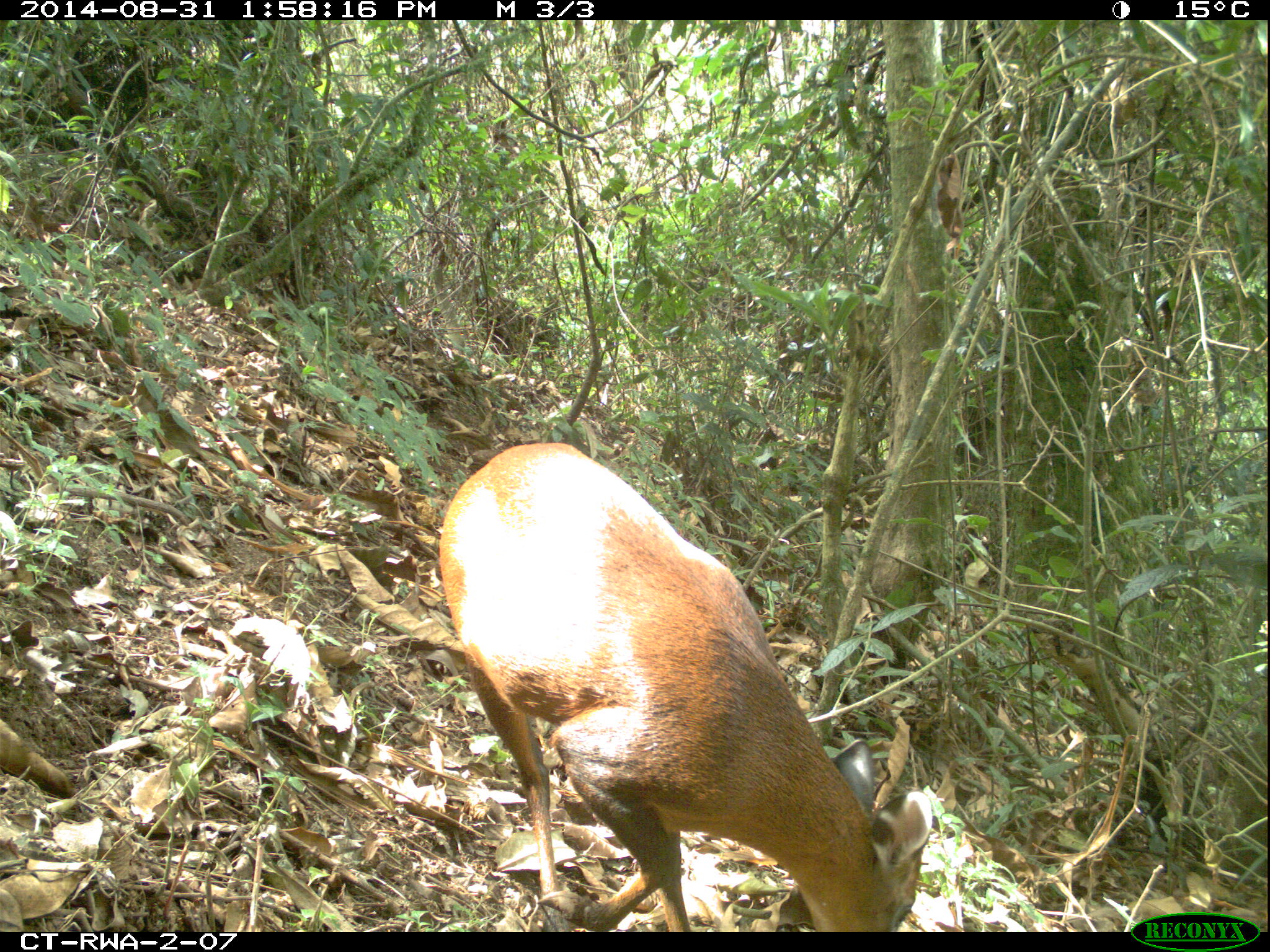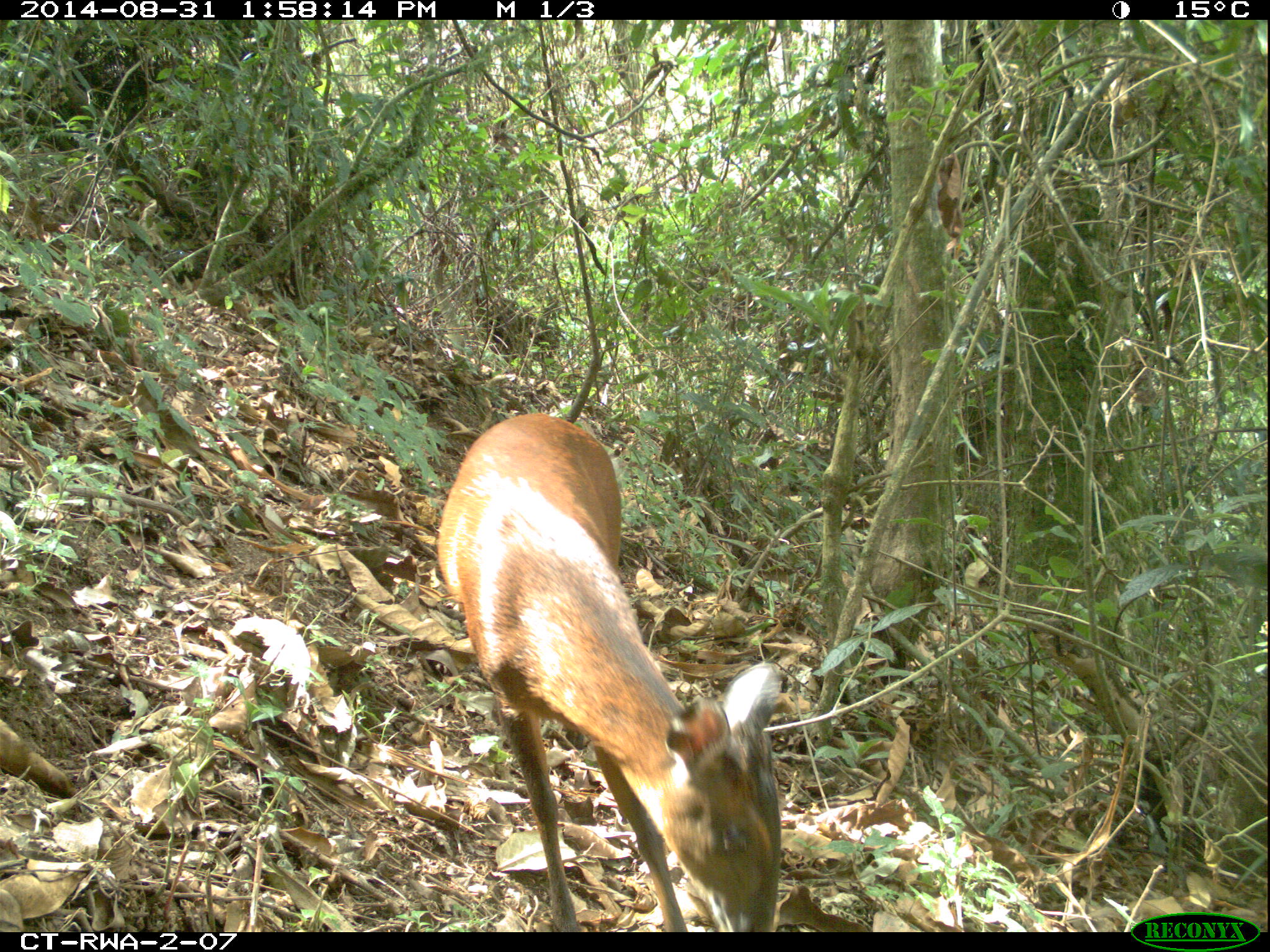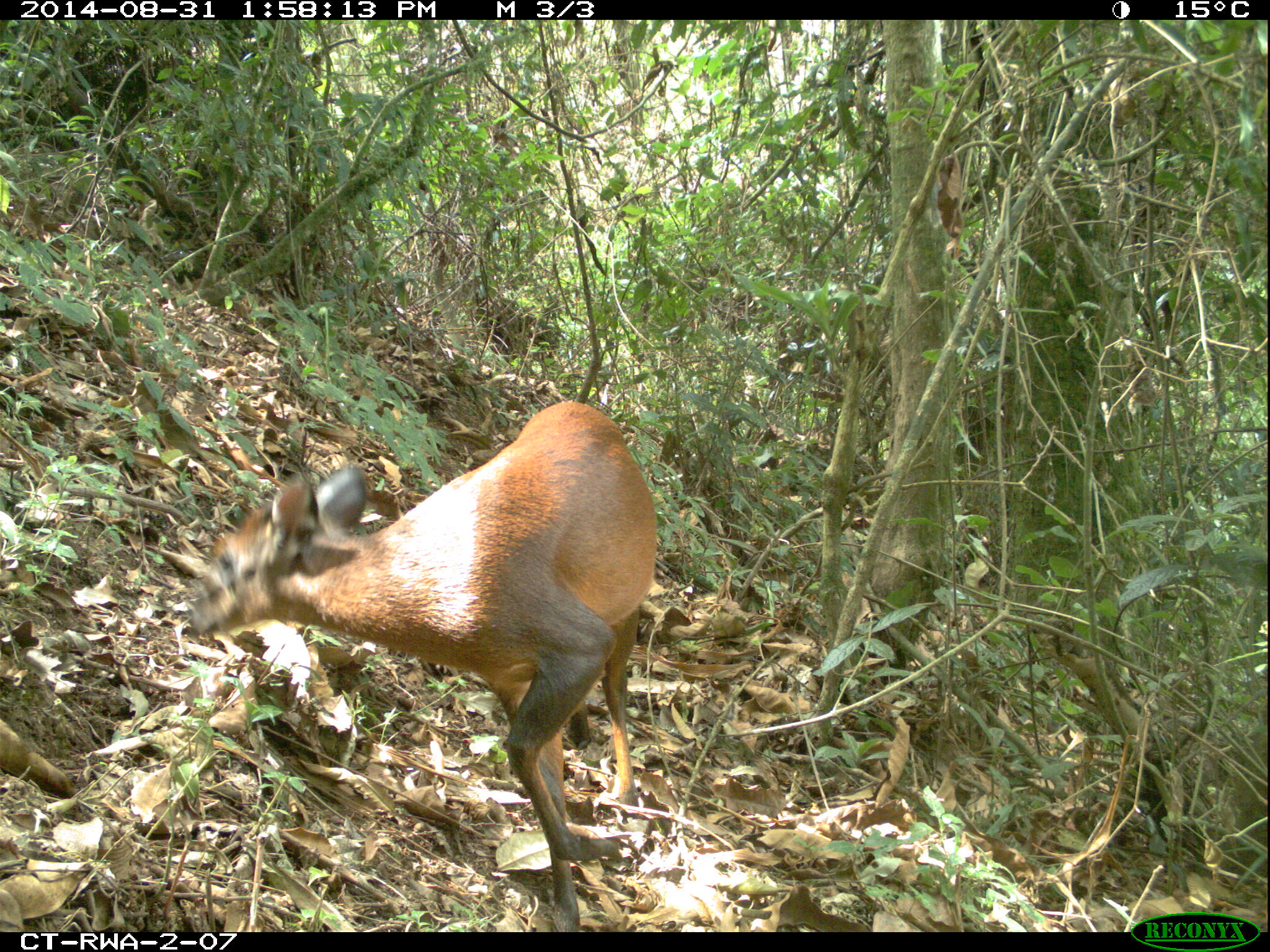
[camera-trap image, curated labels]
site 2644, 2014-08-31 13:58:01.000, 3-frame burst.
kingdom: Animalia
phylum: Chordata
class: Mammalia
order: Artiodactyla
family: Bovidae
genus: Cephalophus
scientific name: Cephalophus nigrifrons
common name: black-fronted duiker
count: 1